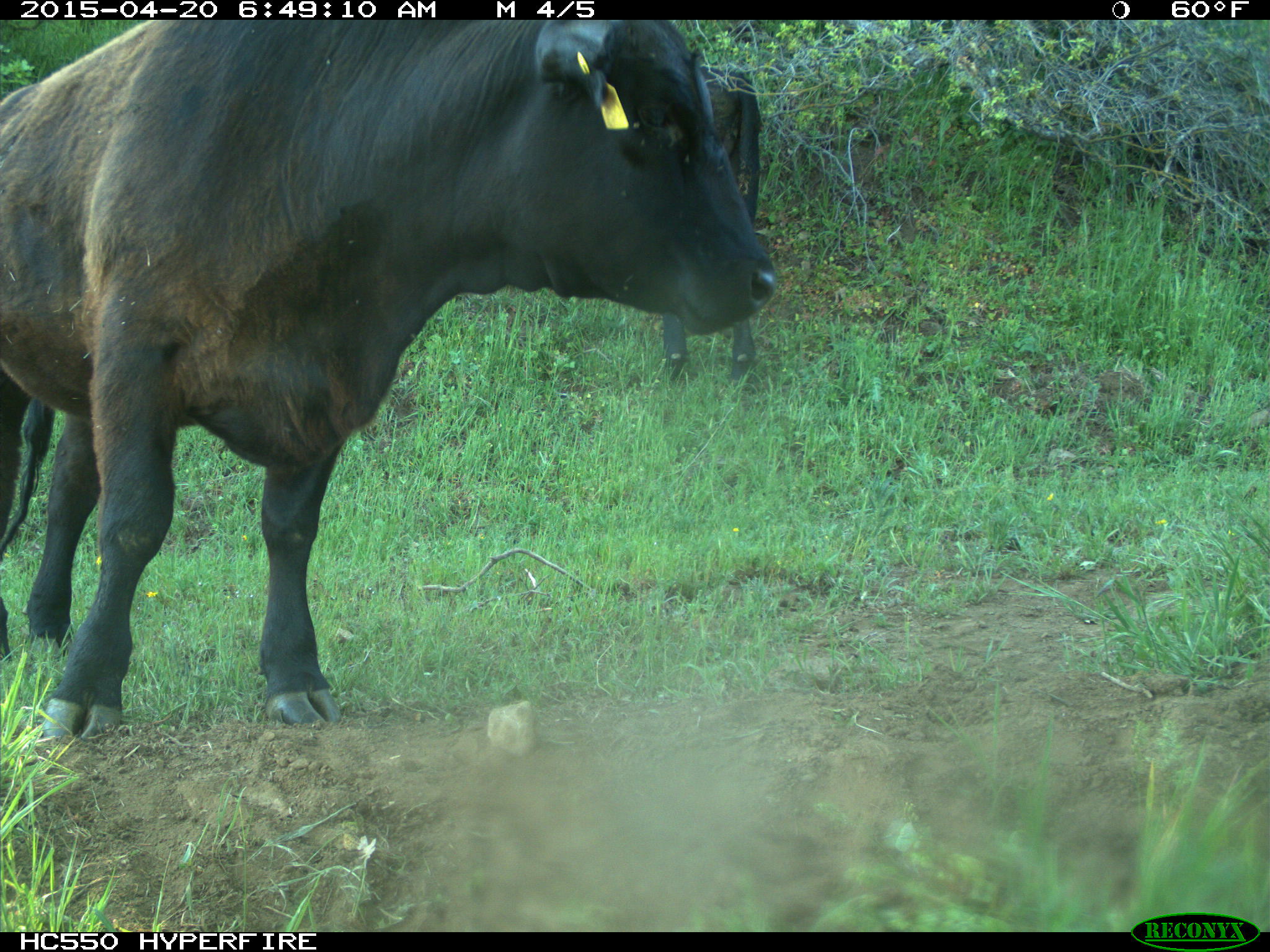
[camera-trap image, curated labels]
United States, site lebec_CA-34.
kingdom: Animalia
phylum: Chordata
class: Mammalia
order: Artiodactyla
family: Bovidae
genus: Bos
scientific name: Bos taurus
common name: domestic cow